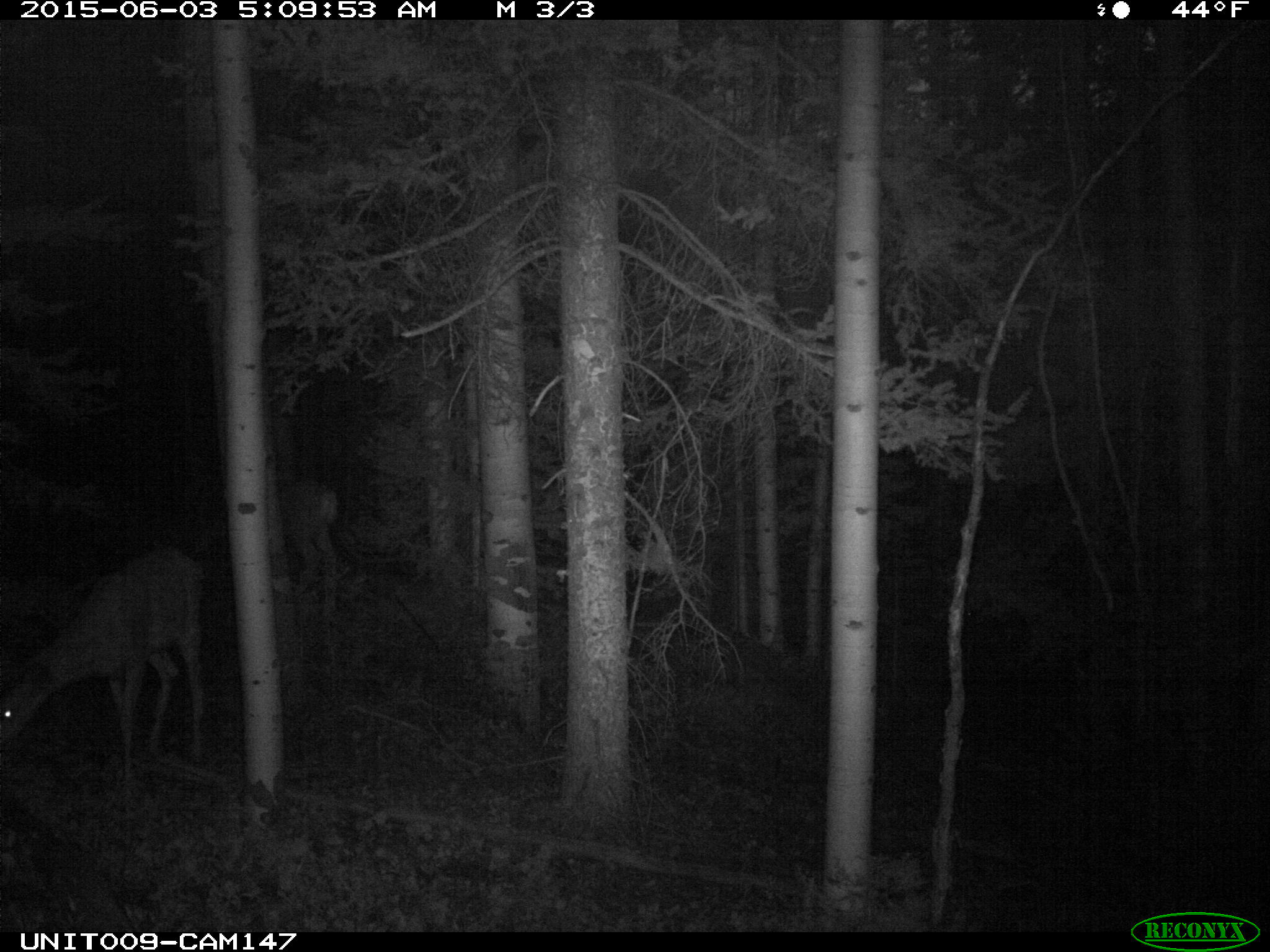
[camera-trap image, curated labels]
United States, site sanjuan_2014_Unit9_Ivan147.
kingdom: Animalia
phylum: Chordata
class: Mammalia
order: Artiodactyla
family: Cervidae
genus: Odocoileus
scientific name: Odocoileus hemionus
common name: mule deer